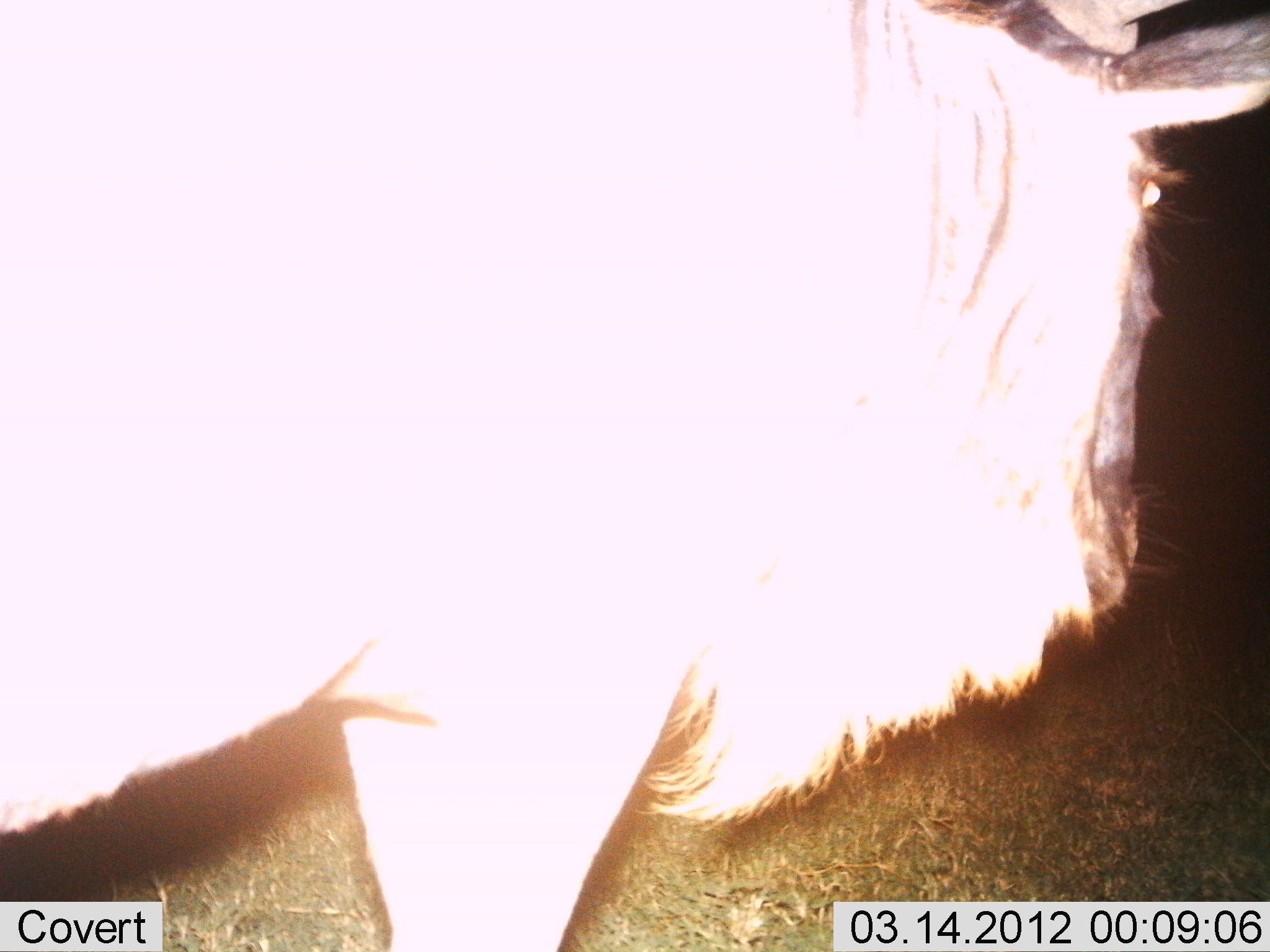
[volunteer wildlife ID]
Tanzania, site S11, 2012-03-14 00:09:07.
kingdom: Animalia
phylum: Chordata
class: Mammalia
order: Artiodactyla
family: Bovidae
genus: Connochaetes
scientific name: Connochaetes taurinus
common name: blue wildebeest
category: wildebeest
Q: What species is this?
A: Wildebeest (blue wildebeest) (Connochaetes taurinus).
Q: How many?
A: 1.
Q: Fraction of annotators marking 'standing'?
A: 86%.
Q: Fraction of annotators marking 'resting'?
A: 0%.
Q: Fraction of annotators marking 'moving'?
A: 14%.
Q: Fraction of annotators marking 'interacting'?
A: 0%.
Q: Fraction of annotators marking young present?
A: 0%.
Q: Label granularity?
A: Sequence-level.